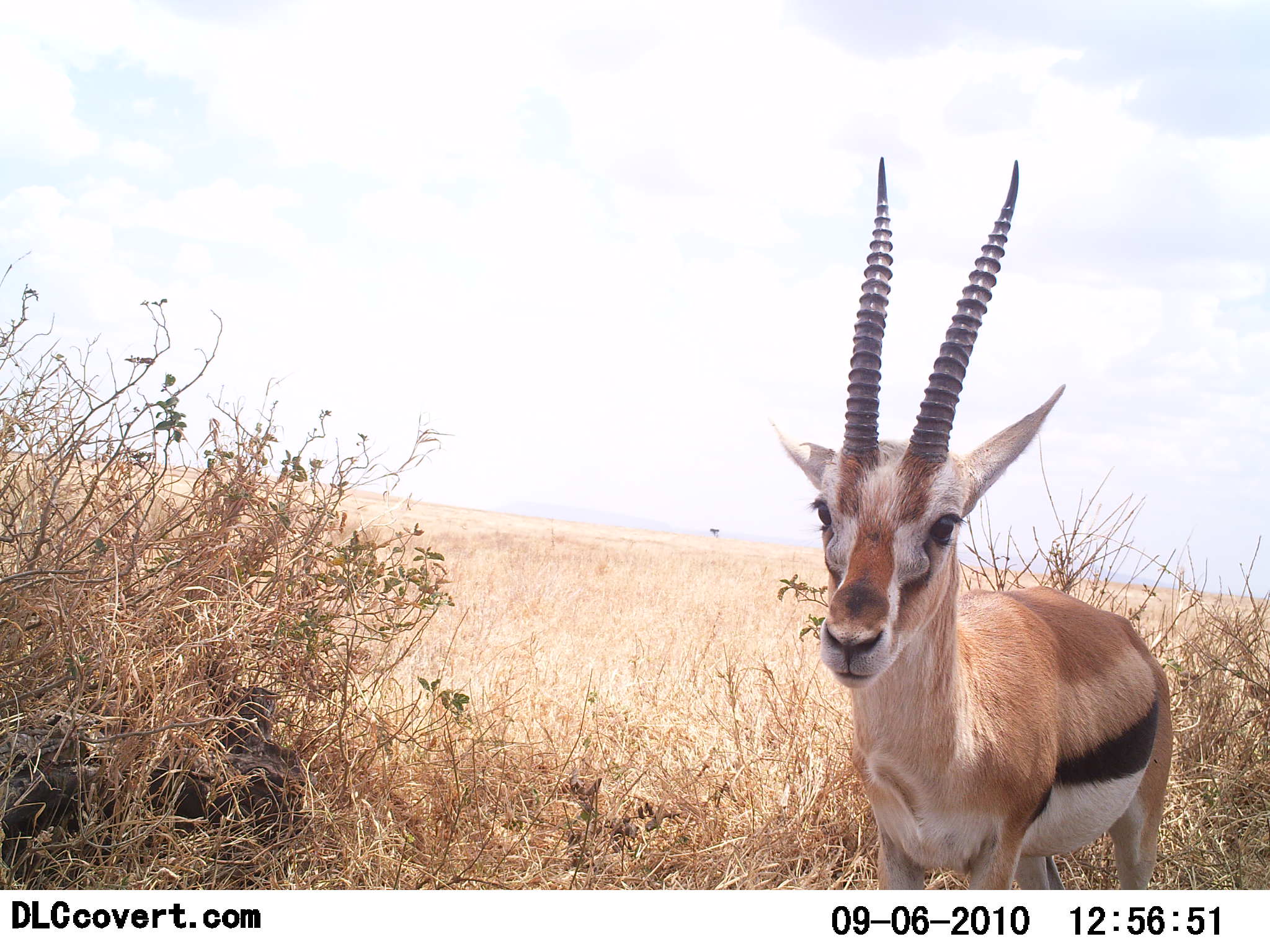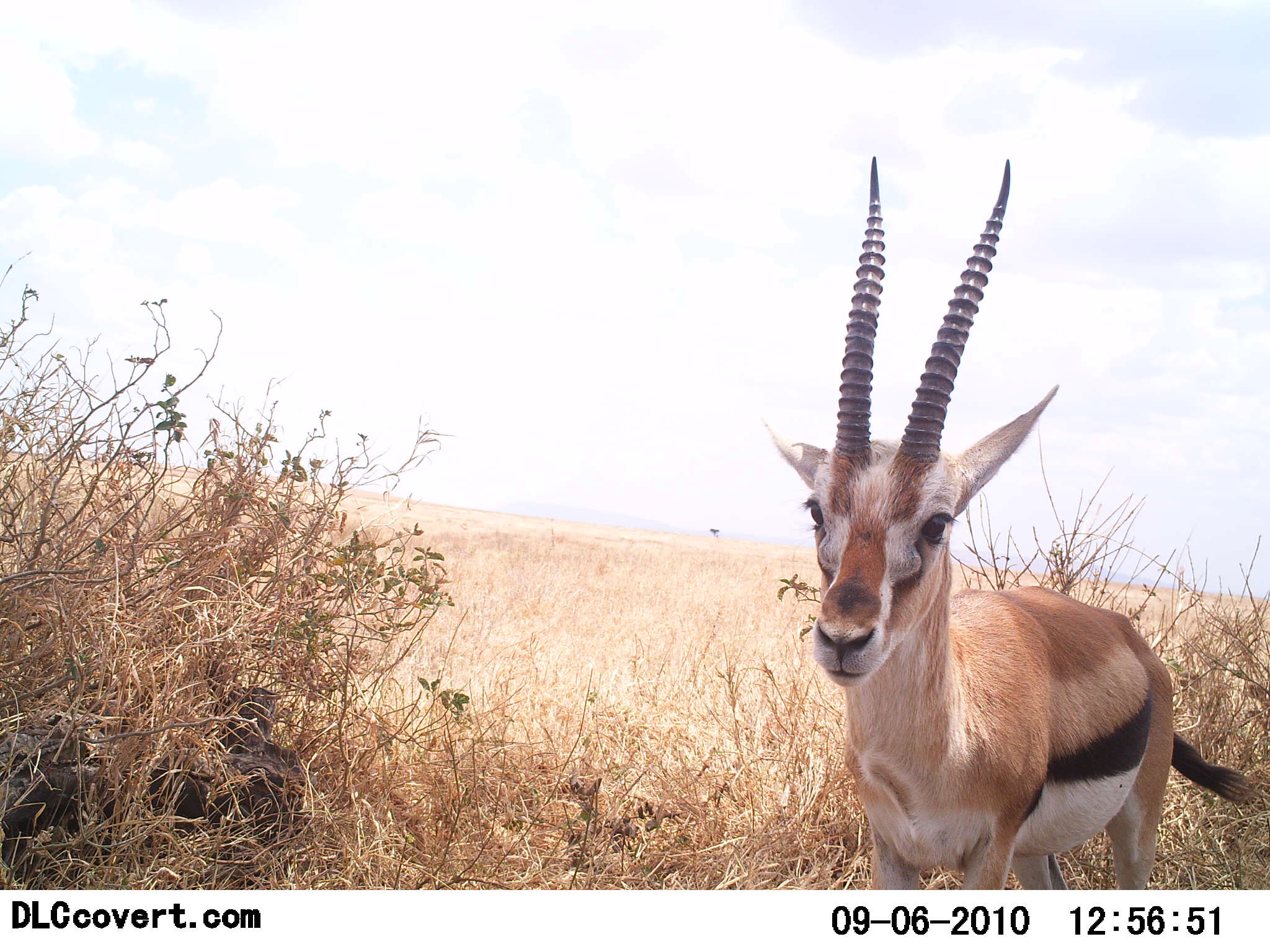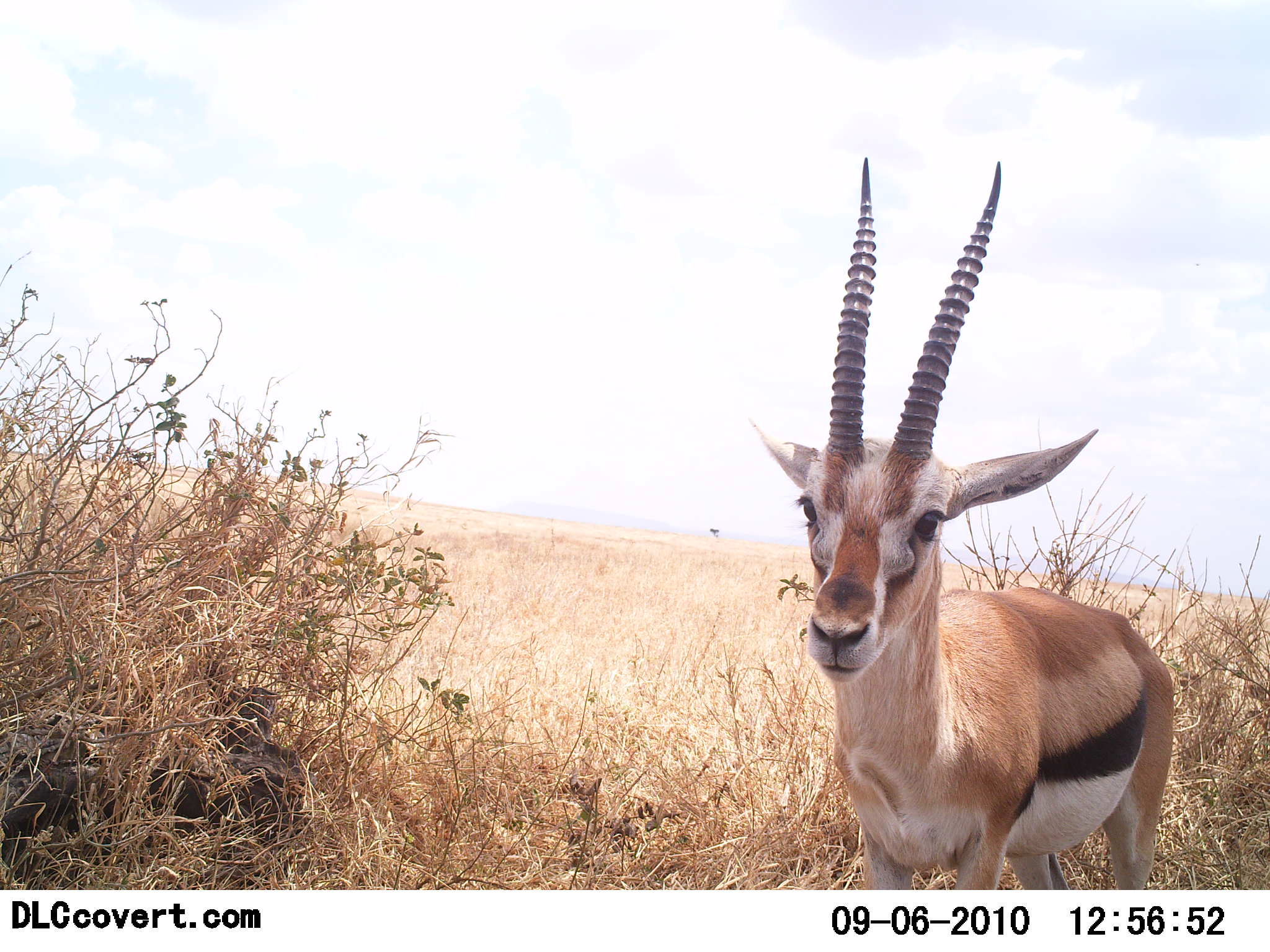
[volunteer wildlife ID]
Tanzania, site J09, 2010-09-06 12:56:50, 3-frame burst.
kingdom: Animalia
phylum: Chordata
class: Mammalia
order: Artiodactyla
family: Bovidae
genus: Eudorcas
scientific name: Eudorcas thomsonii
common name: thomson's gazelle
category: gazellethomsons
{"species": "gazellethomsons (thomson's gazelle) (Eudorcas thomsonii)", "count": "1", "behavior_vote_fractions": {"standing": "94%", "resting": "0%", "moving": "0%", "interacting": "12%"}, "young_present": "0%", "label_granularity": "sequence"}